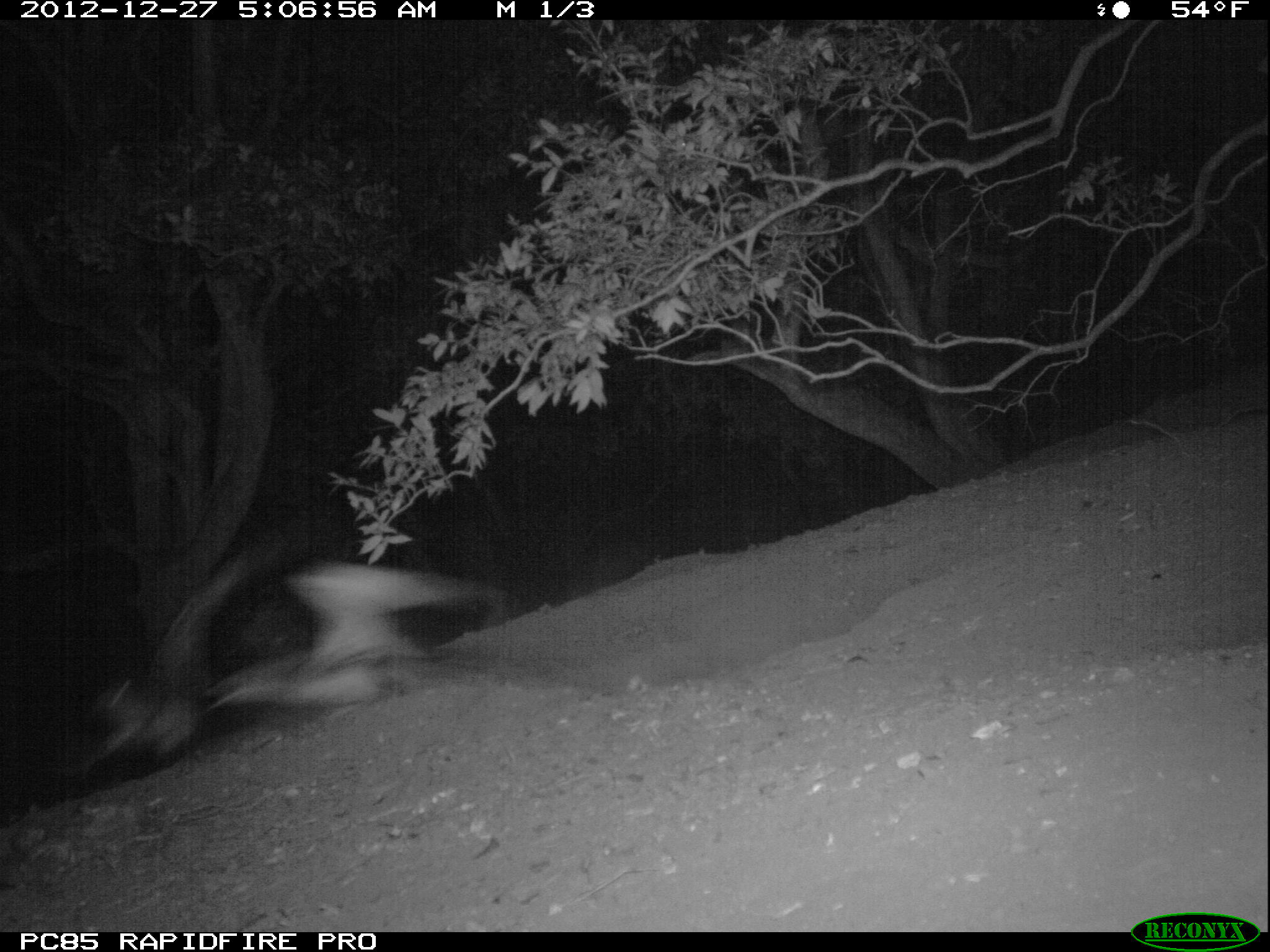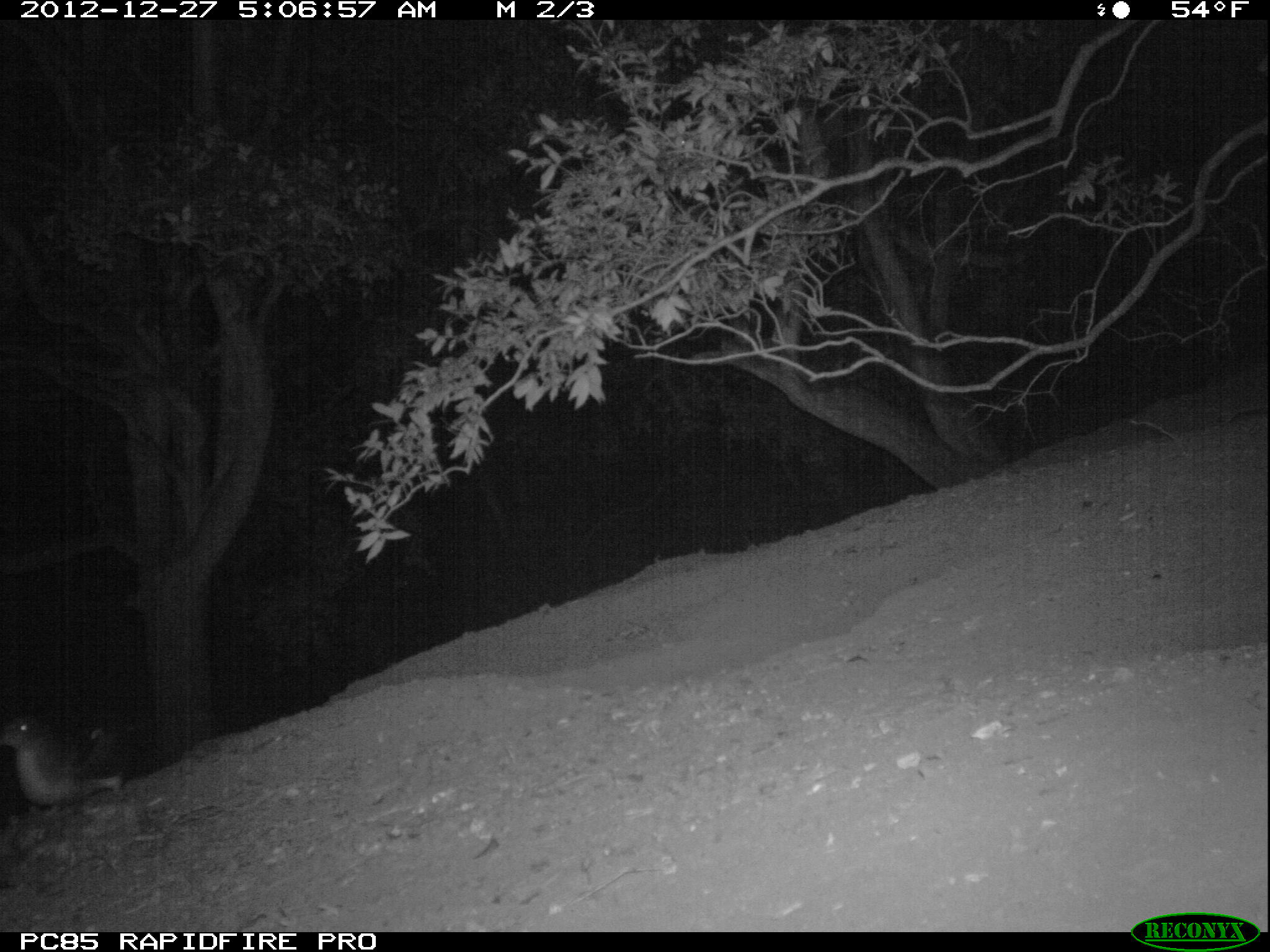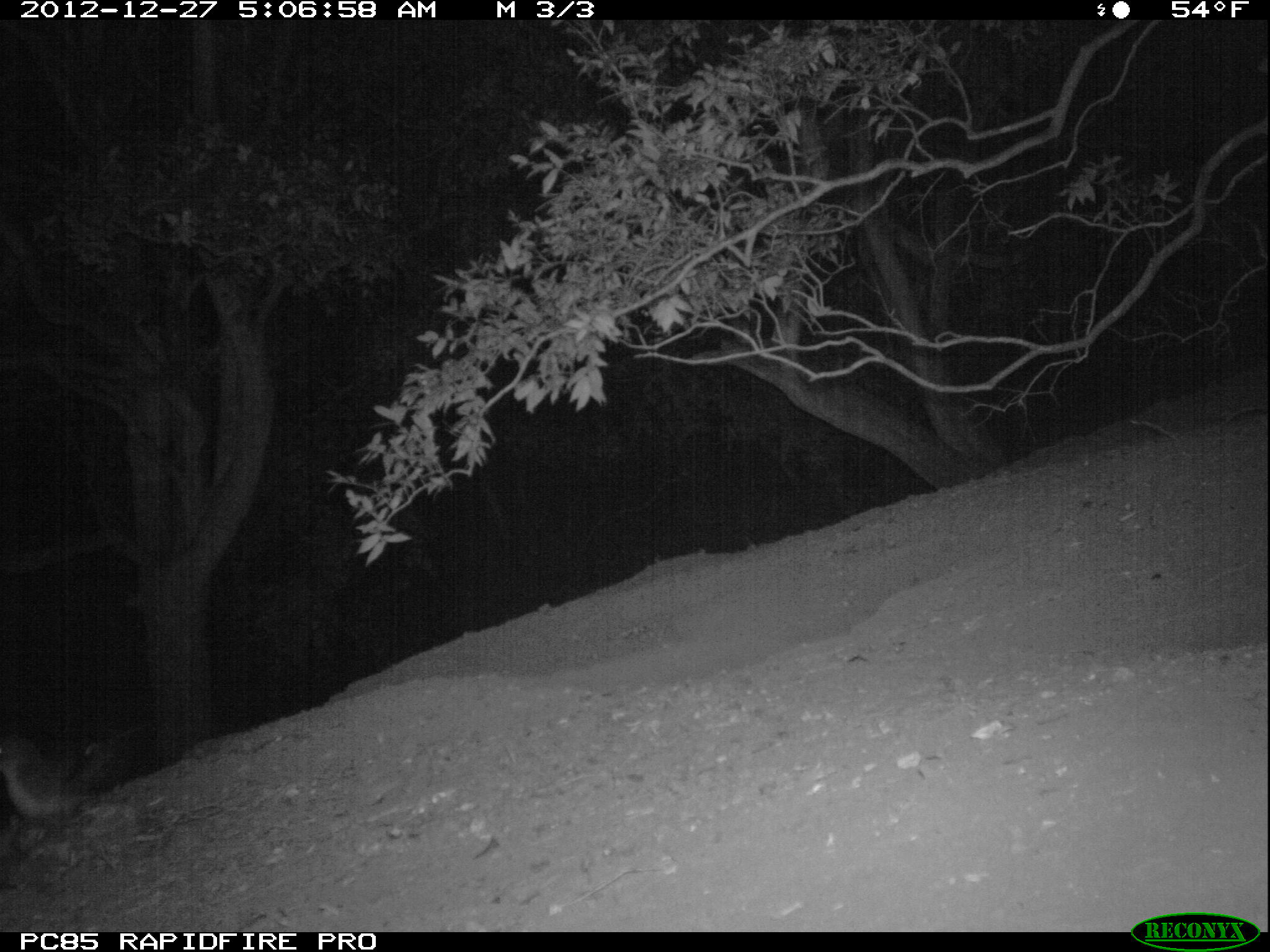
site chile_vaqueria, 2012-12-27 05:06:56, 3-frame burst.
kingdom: Animalia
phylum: Chordata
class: Aves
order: Procellariiformes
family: Procellariidae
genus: Calonectris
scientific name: Calonectris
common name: shearwater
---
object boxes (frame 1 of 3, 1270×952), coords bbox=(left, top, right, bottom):
shearwater: bbox=(40, 507, 288, 796); bbox=(196, 558, 554, 746)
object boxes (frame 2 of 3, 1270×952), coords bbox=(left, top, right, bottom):
shearwater: bbox=(1, 712, 122, 817)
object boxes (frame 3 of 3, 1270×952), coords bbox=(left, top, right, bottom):
shearwater: bbox=(0, 726, 122, 831)